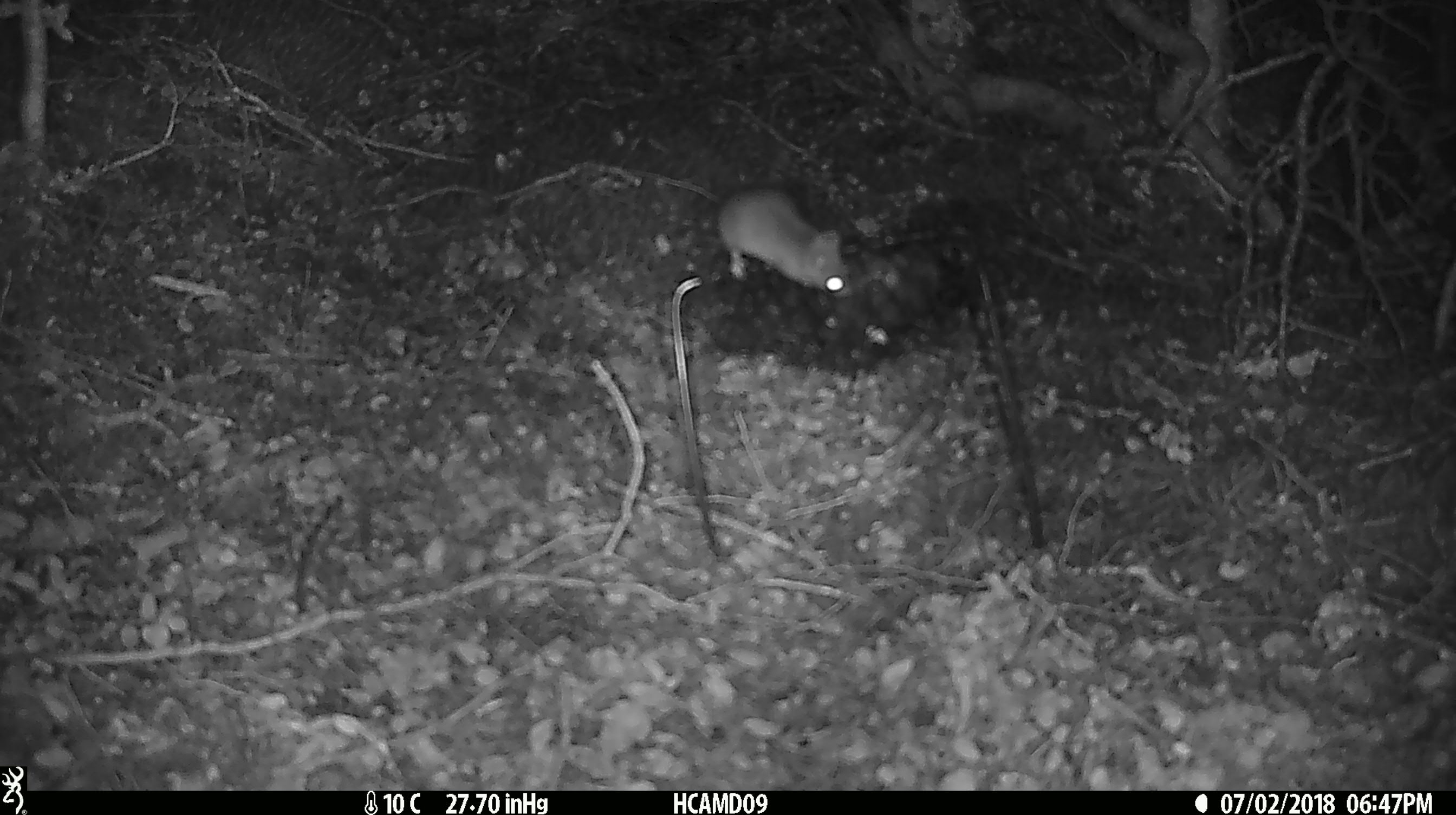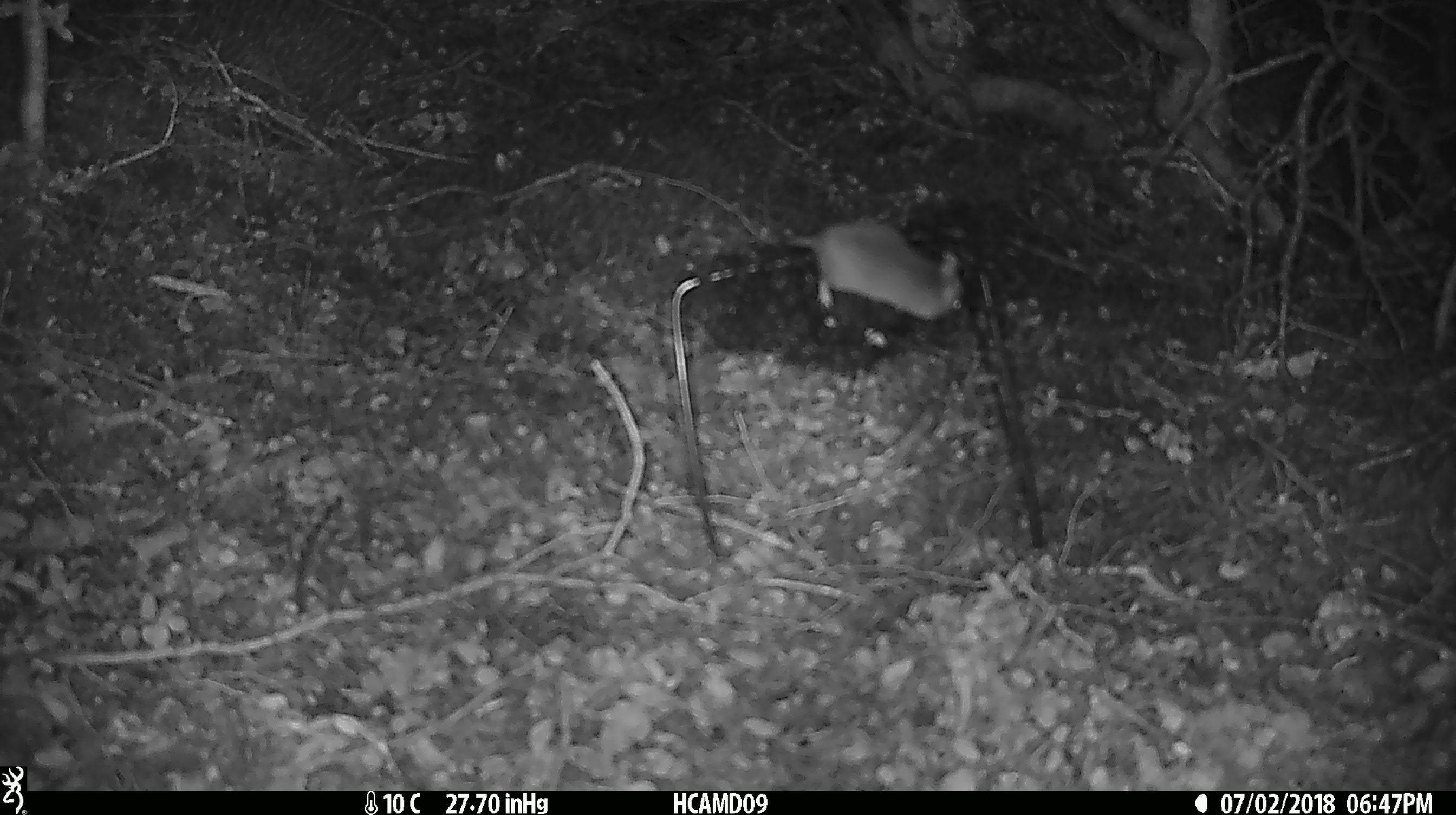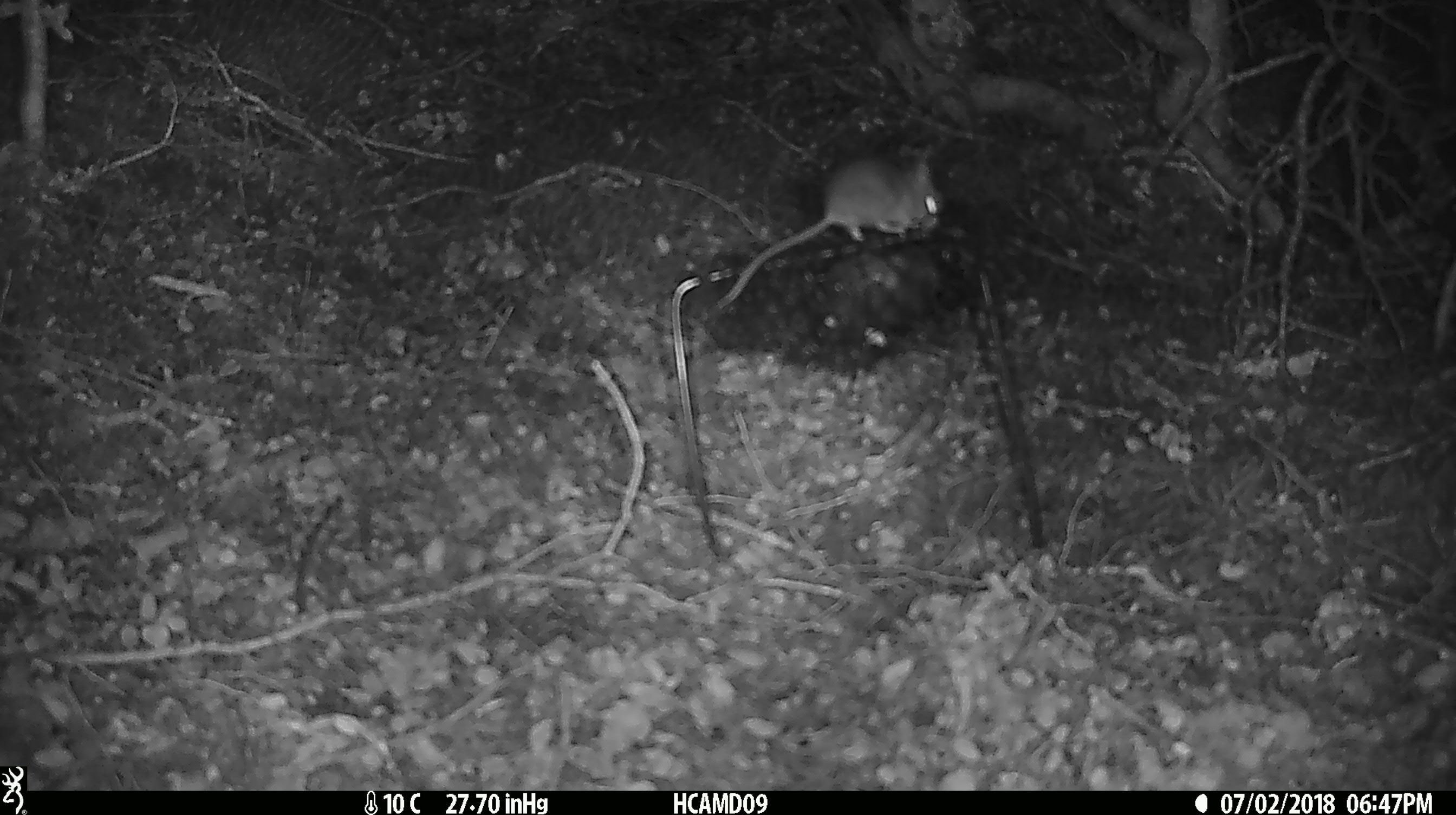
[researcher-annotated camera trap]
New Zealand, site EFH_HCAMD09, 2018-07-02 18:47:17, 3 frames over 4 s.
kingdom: Animalia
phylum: Chordata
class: Mammalia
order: Rodentia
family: Muridae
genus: Mus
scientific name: Mus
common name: mouse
Mouse (Mus).